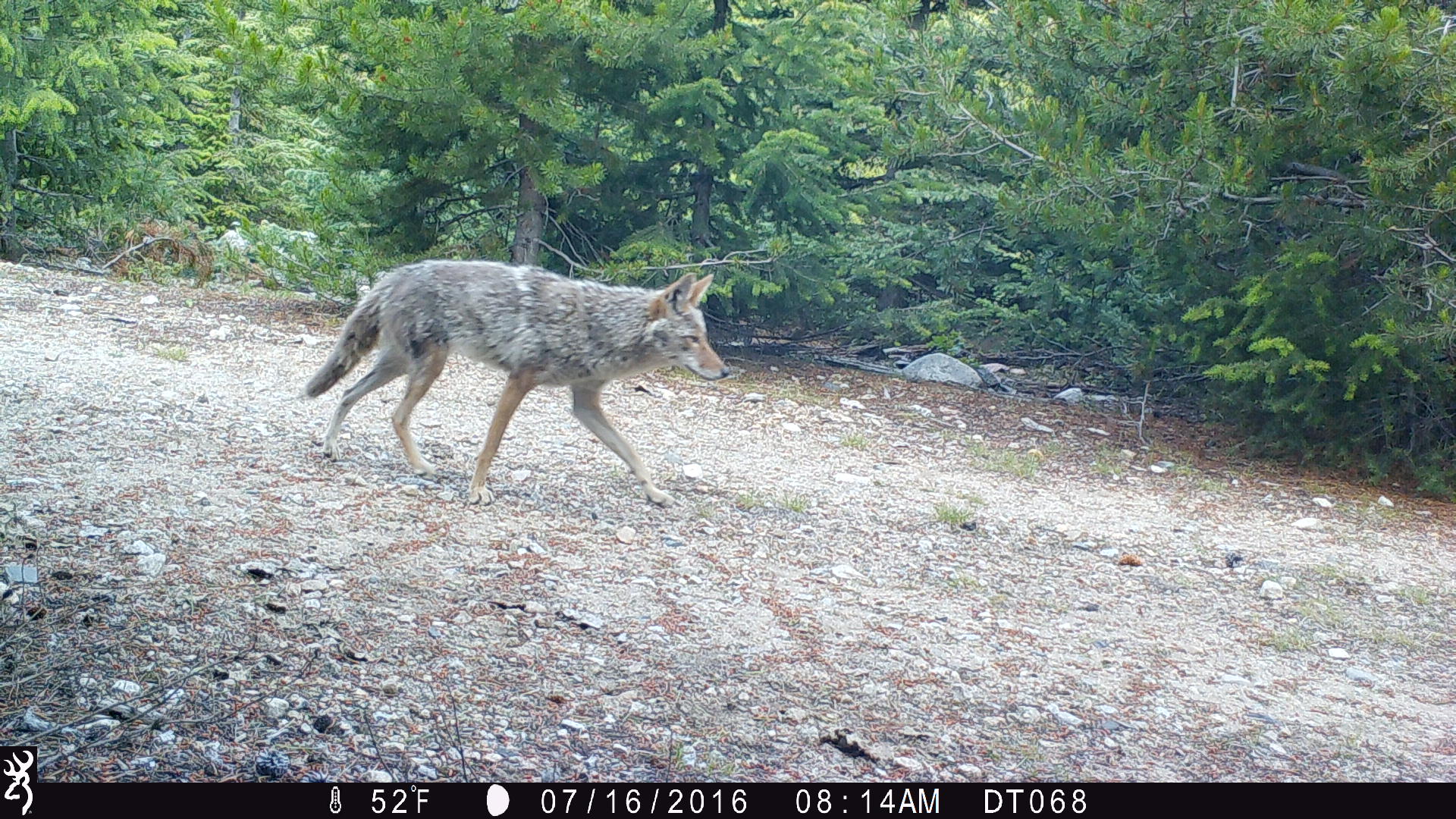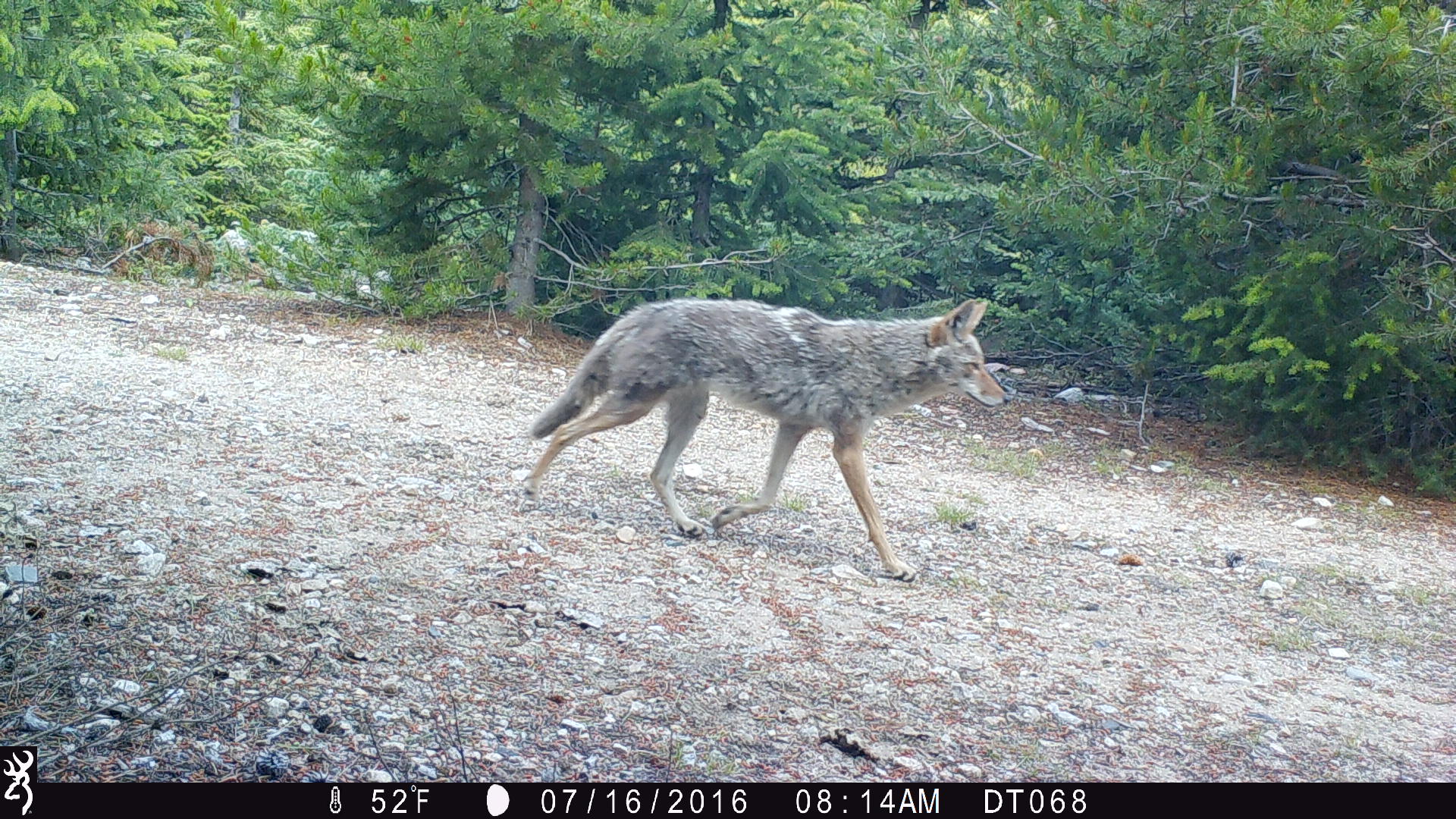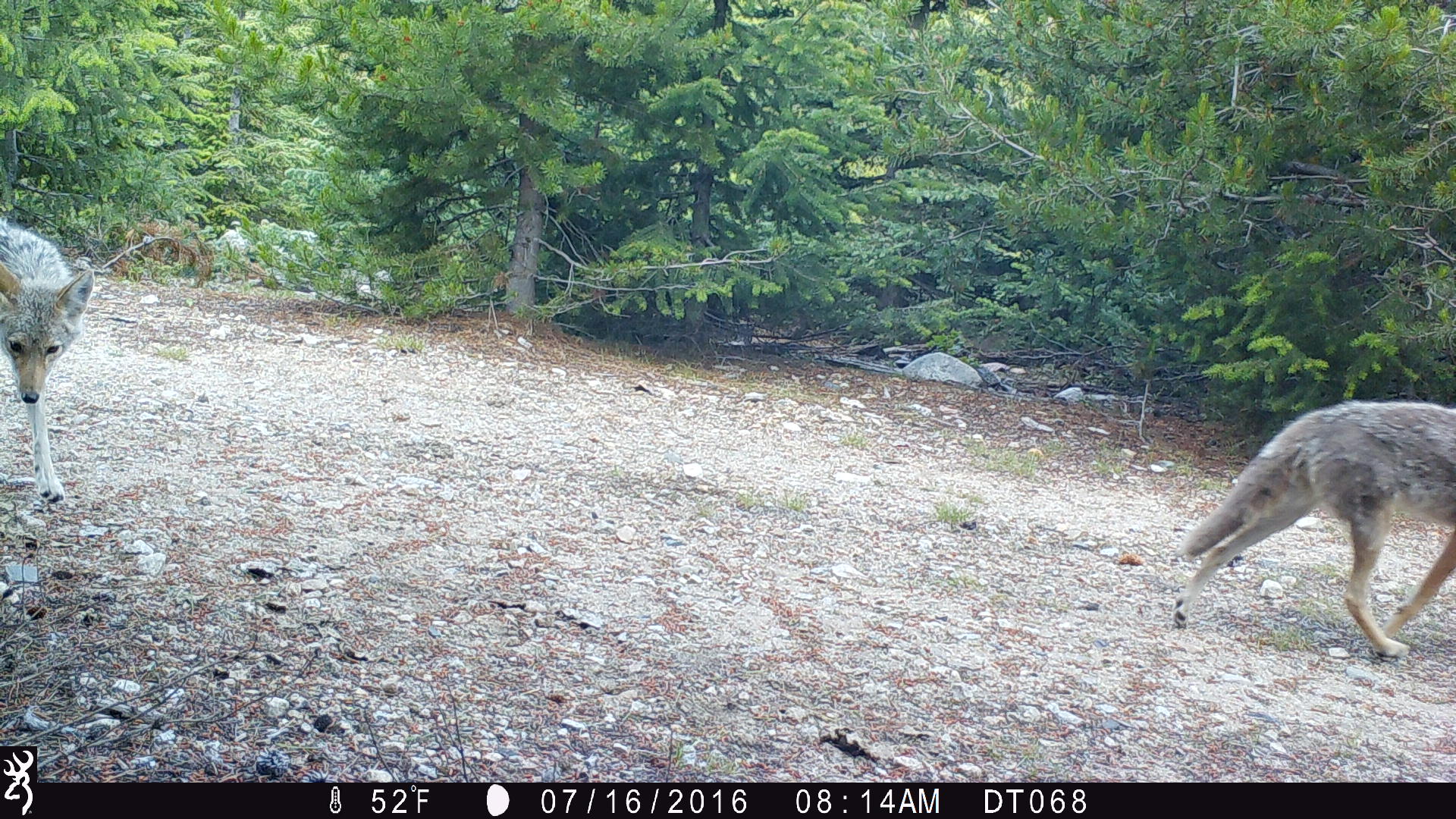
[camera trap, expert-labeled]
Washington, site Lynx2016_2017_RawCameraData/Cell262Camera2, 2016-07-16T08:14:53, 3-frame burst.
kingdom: Animalia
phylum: Chordata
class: Mammalia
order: Carnivora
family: Canidae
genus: Canis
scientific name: Canis latrans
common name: coyote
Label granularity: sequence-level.